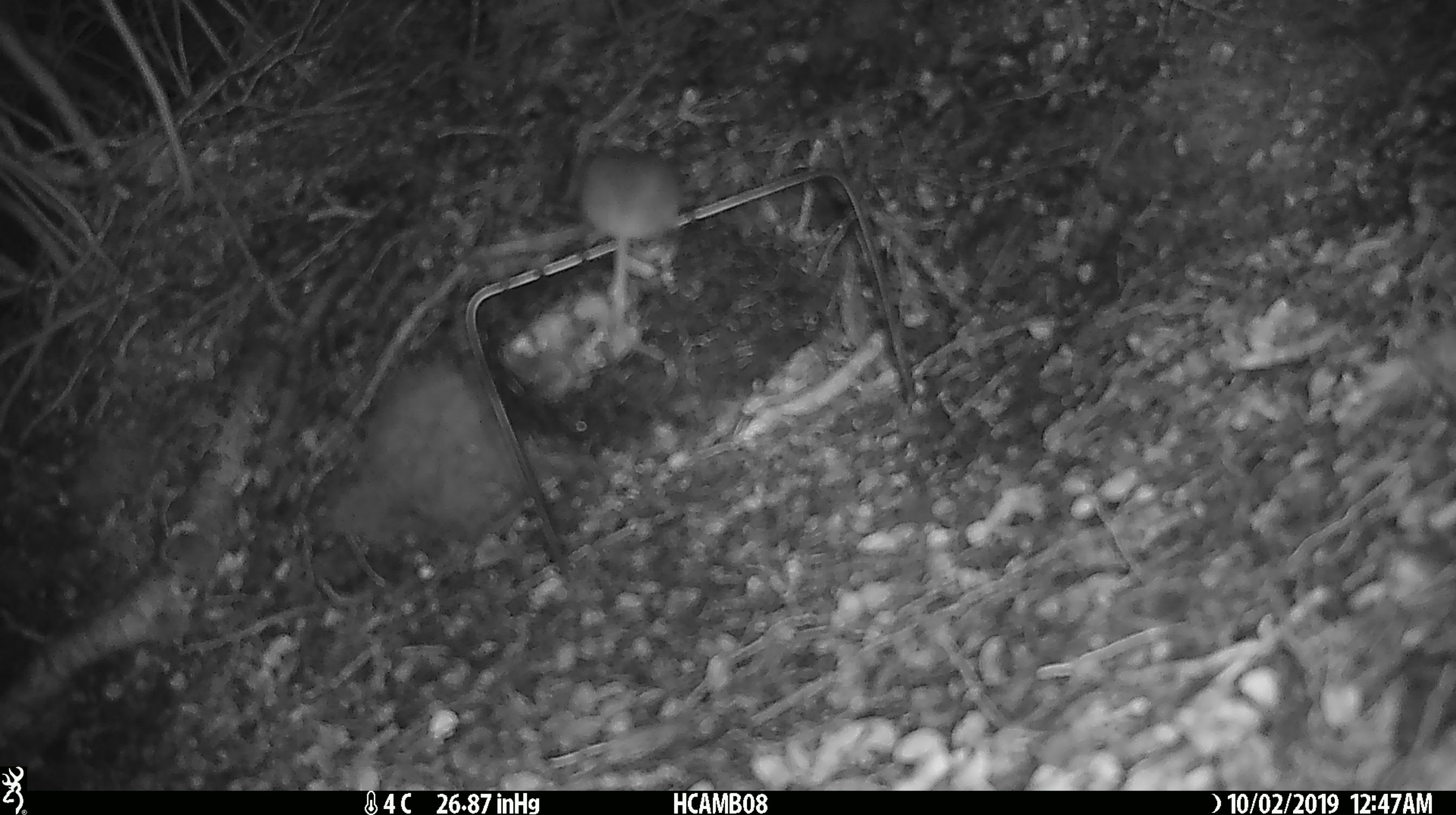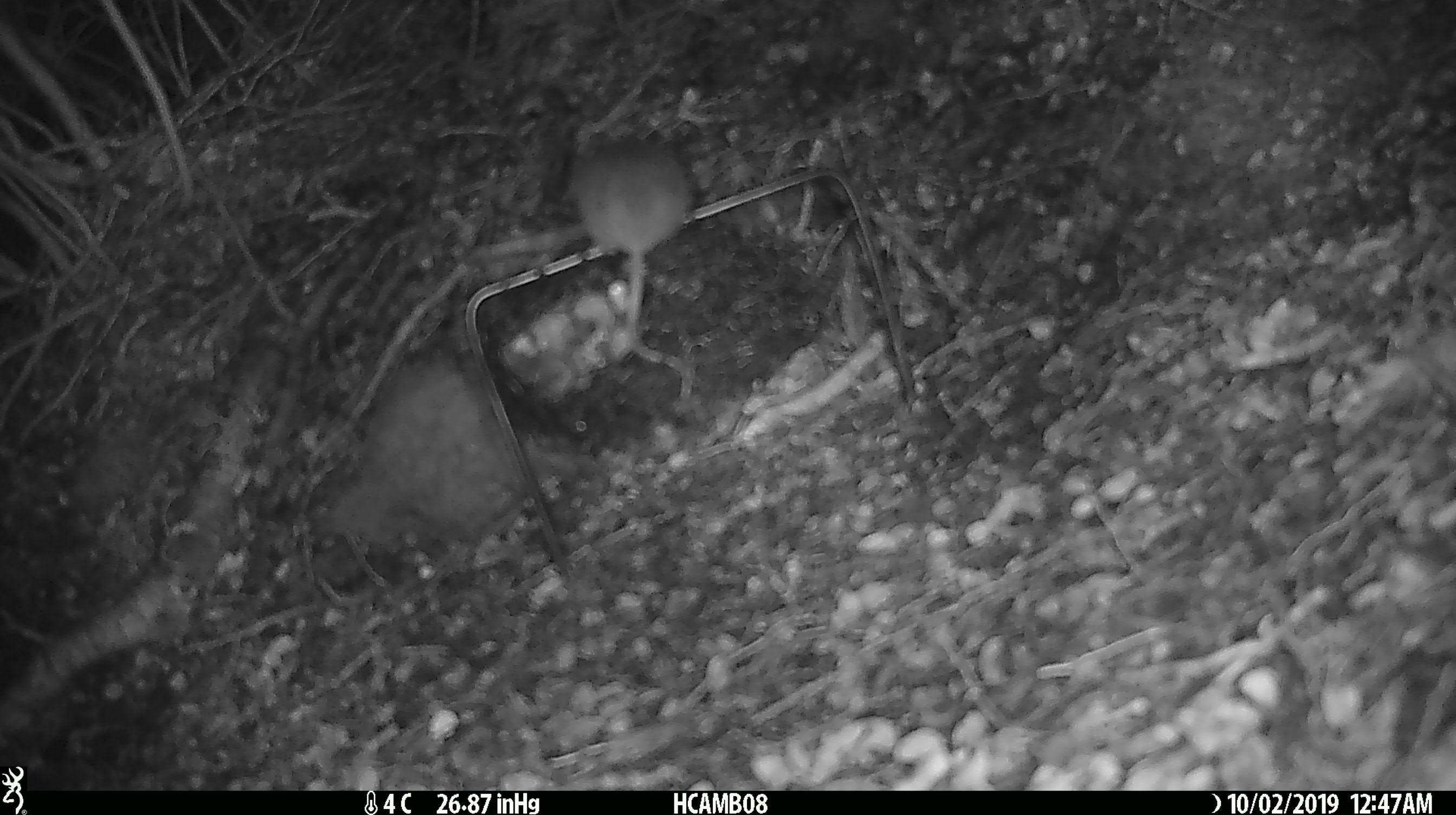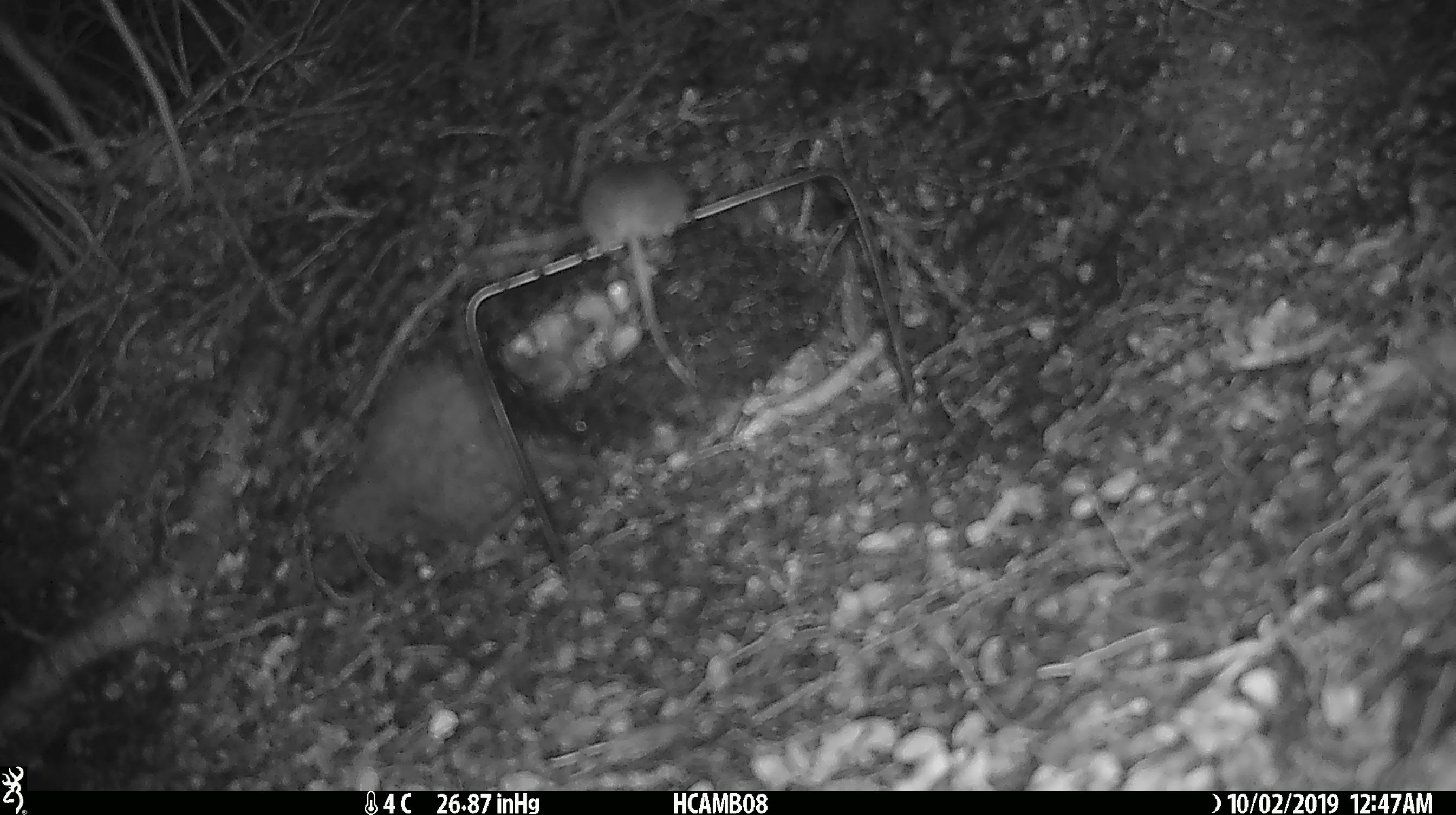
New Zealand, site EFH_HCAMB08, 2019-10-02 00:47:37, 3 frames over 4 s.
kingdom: Animalia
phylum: Chordata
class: Mammalia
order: Rodentia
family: Muridae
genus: Mus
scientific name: Mus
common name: mouse